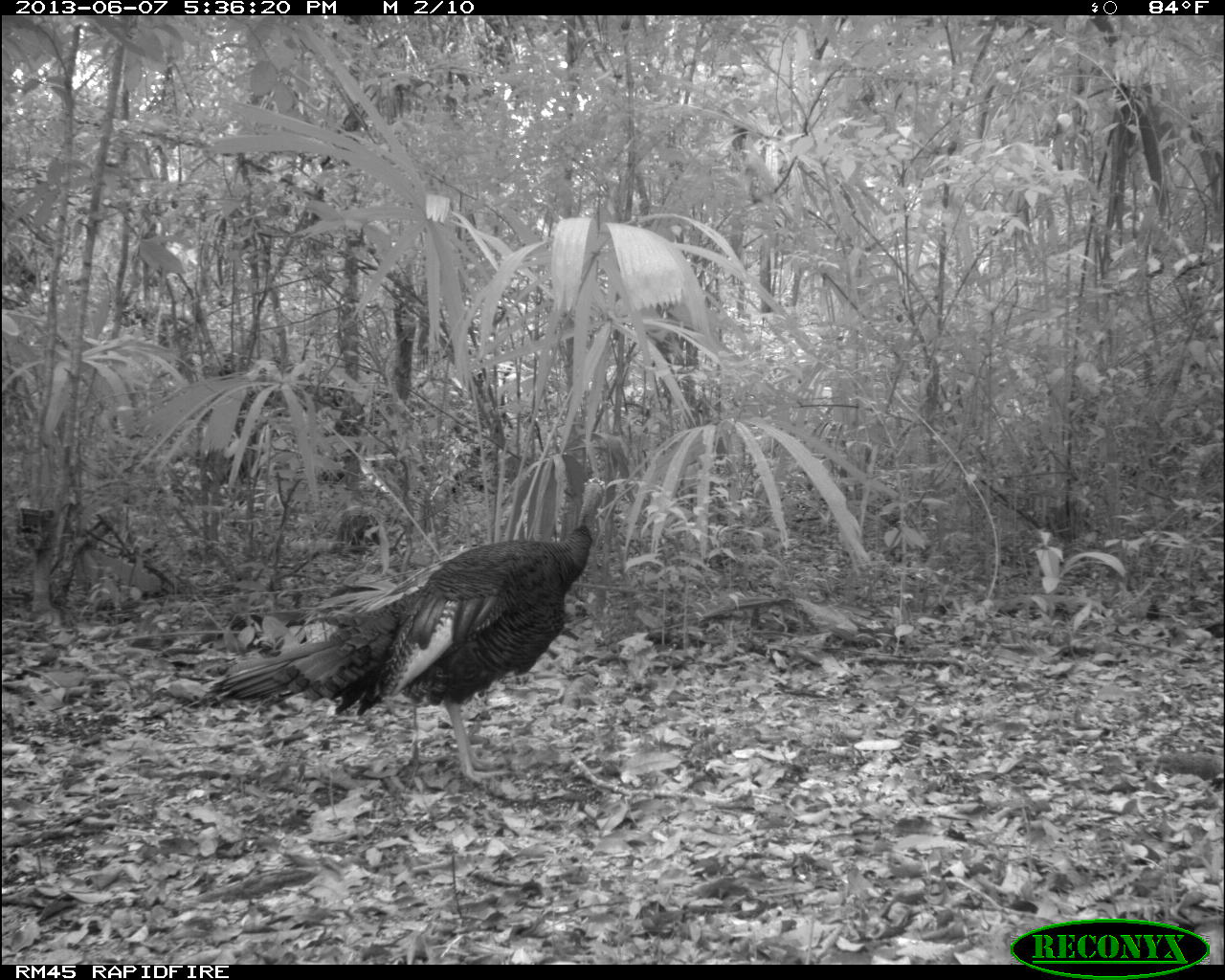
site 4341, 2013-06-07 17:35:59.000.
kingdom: Animalia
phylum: Chordata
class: Aves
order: Galliformes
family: Phasianidae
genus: Meleagris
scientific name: Meleagris ocellata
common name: ocellated turkey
Meleagris ocellata (ocellated turkey), count 1.